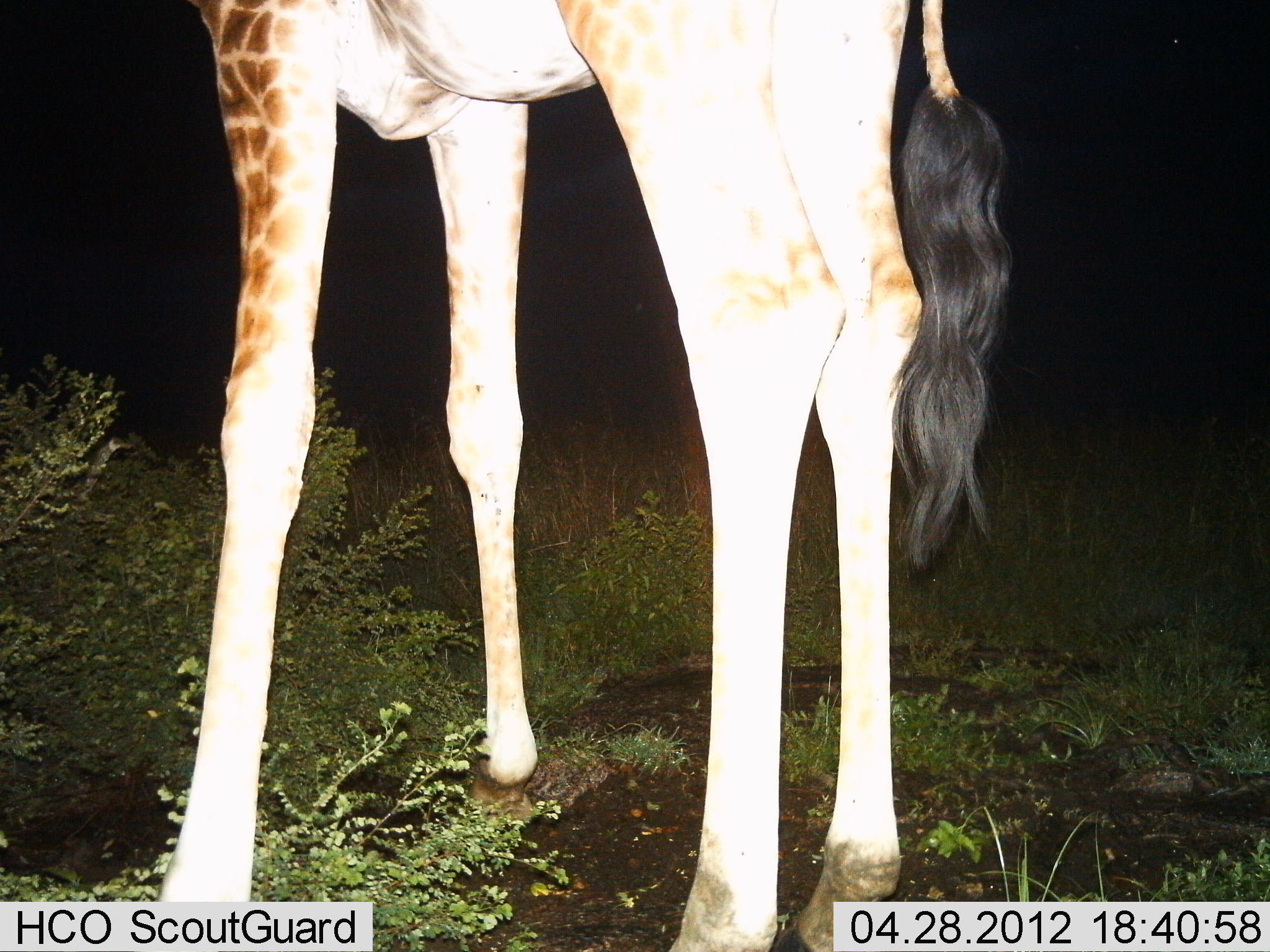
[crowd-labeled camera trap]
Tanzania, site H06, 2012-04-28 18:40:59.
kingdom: Animalia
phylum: Chordata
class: Mammalia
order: Artiodactyla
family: Giraffidae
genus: Giraffa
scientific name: Giraffa camelopardalis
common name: giraffe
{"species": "giraffe (Giraffa camelopardalis)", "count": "1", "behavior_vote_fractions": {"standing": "90%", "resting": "0%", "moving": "0%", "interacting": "0%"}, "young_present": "0%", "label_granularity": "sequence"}